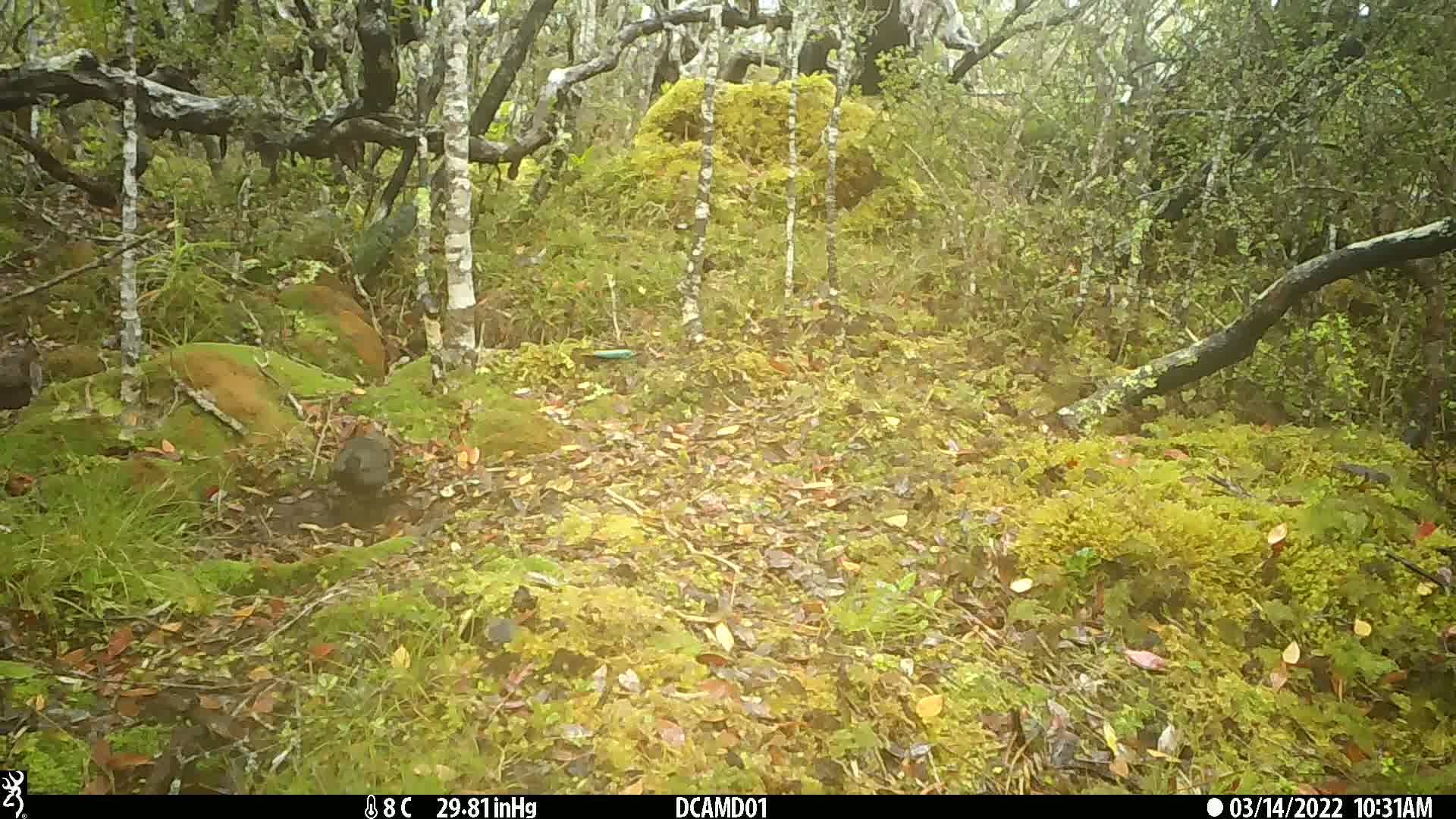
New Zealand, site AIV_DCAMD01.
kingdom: Animalia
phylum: Chordata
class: Aves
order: Passeriformes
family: Turdidae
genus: Turdus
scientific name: Turdus merula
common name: eurasian blackbird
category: blackbird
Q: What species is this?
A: Blackbird (eurasian blackbird) (Turdus merula).